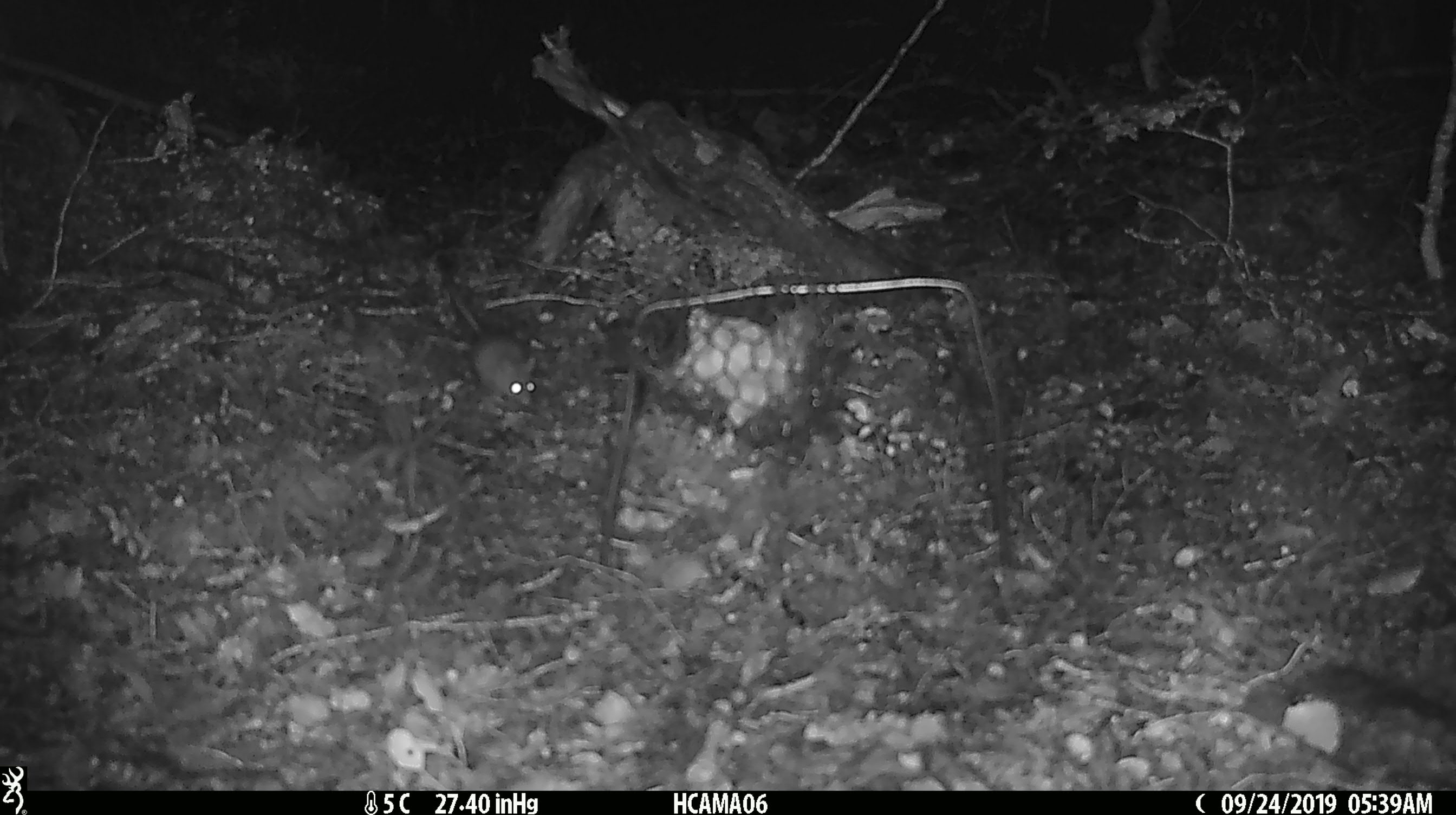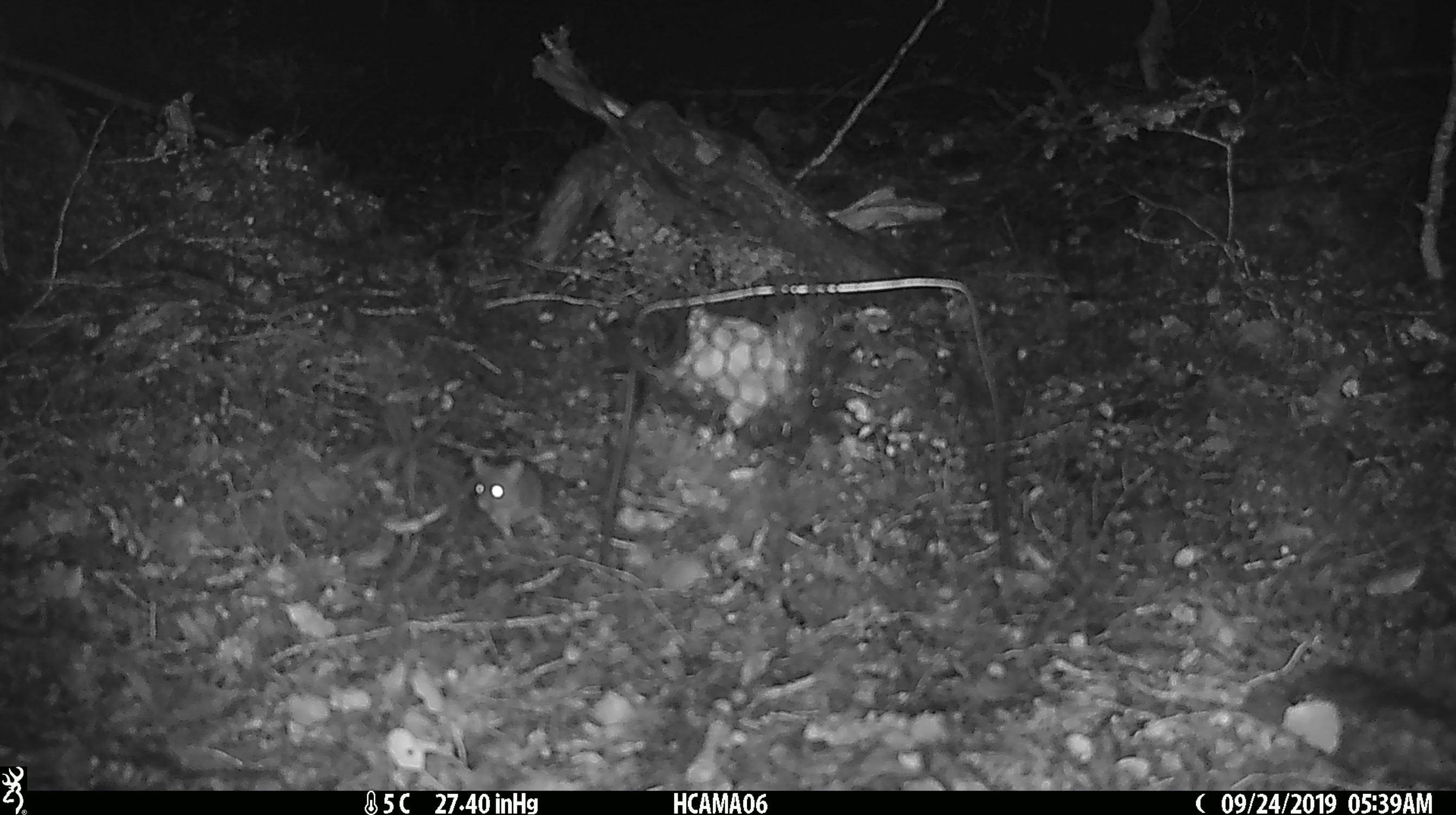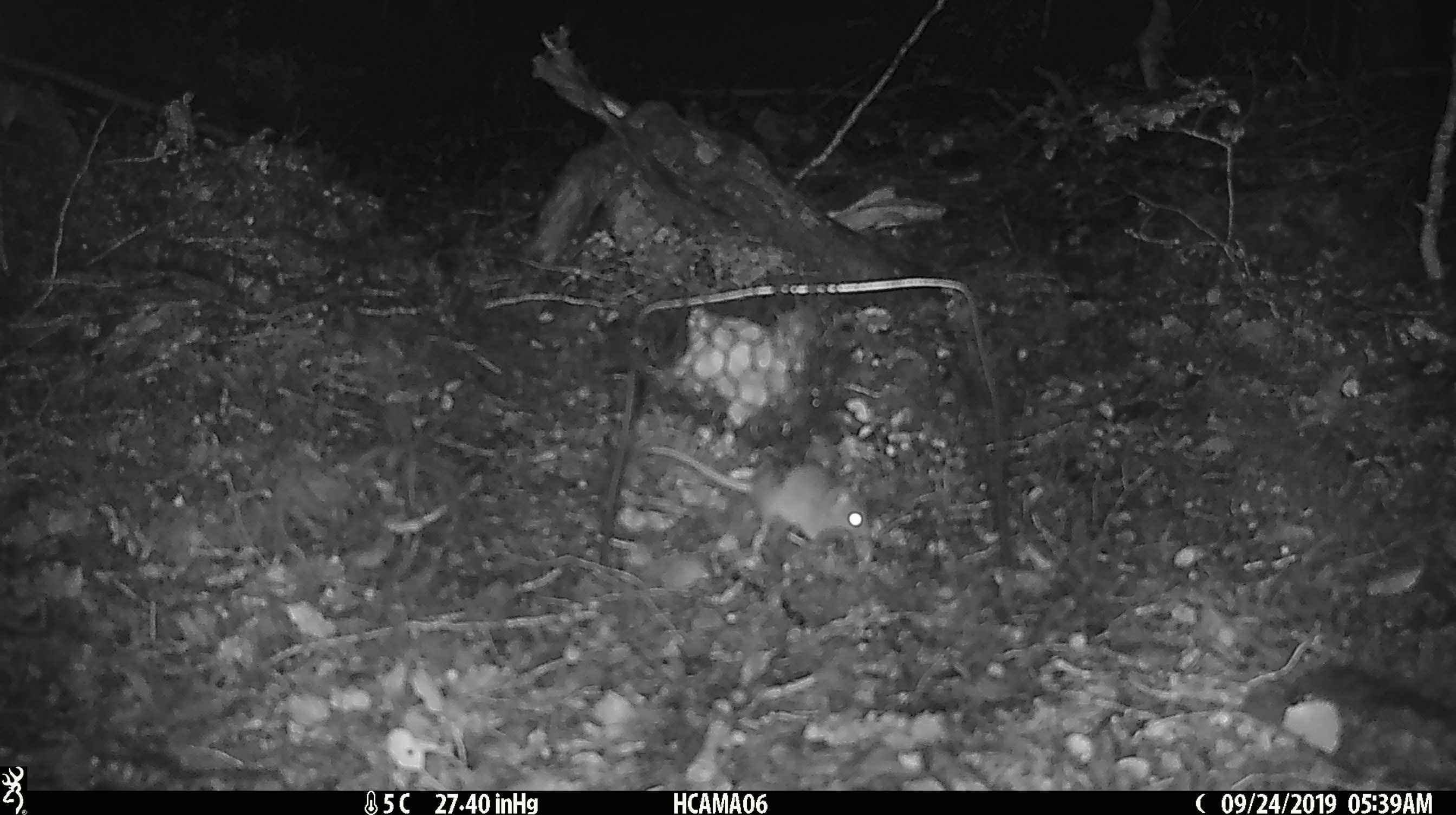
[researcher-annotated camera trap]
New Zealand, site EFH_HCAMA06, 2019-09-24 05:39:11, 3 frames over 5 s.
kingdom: Animalia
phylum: Chordata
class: Mammalia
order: Rodentia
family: Muridae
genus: Mus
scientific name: Mus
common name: mouse